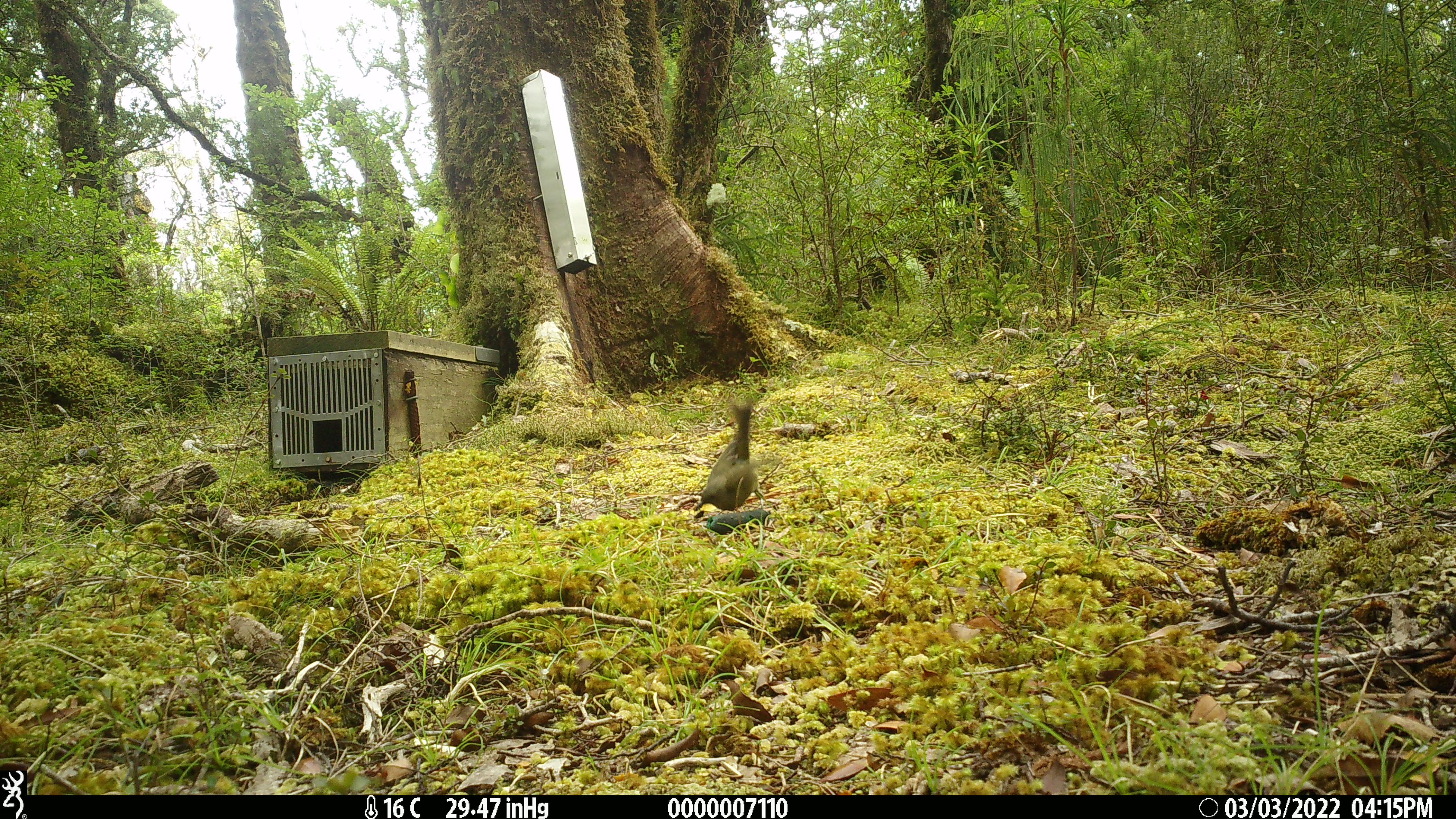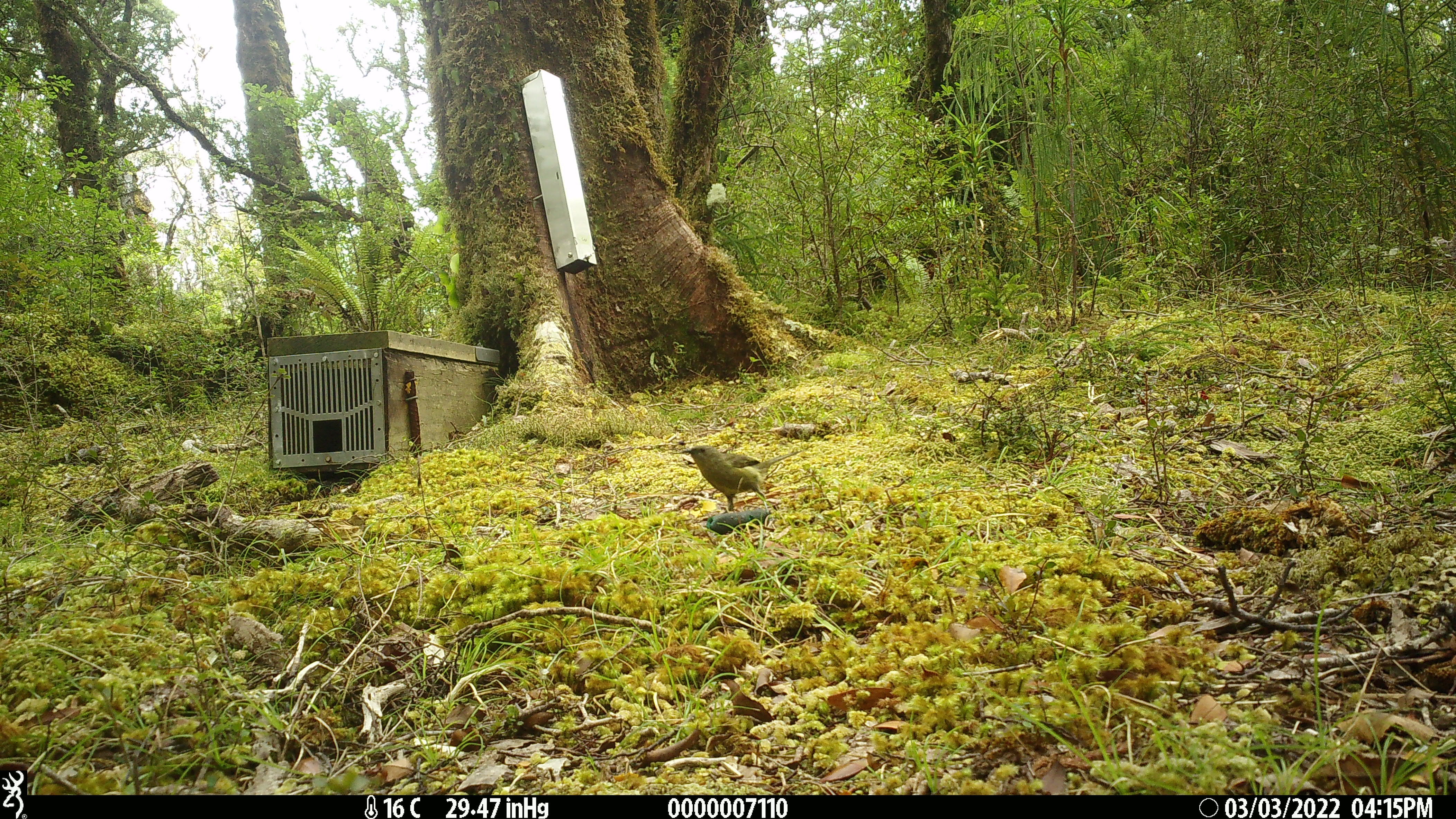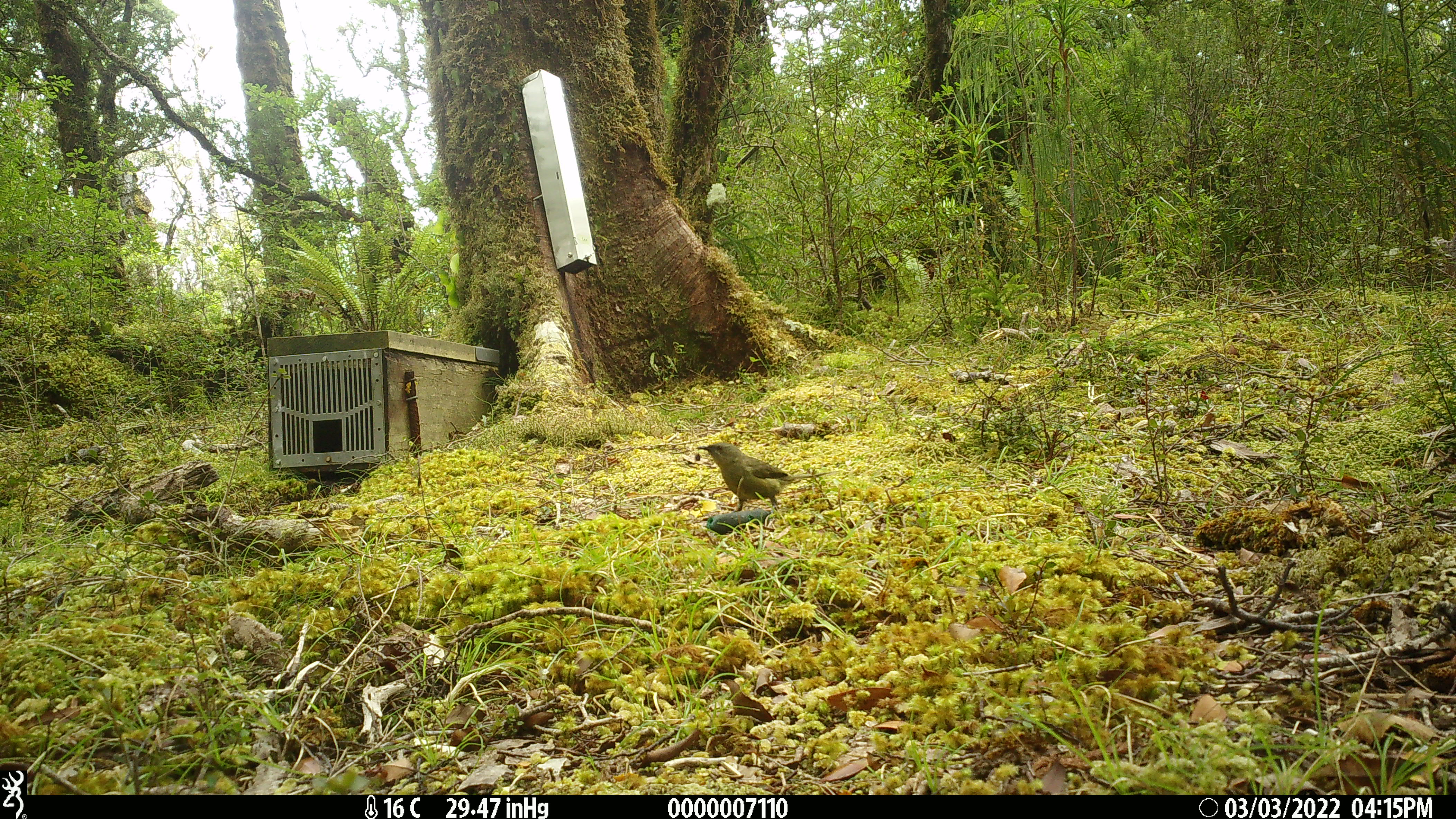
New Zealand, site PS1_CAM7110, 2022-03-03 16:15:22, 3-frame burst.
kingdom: Animalia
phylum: Chordata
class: Aves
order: Passeriformes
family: Meliphagidae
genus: Anthornis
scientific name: Anthornis melanura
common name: new zealand bellbird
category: bellbird